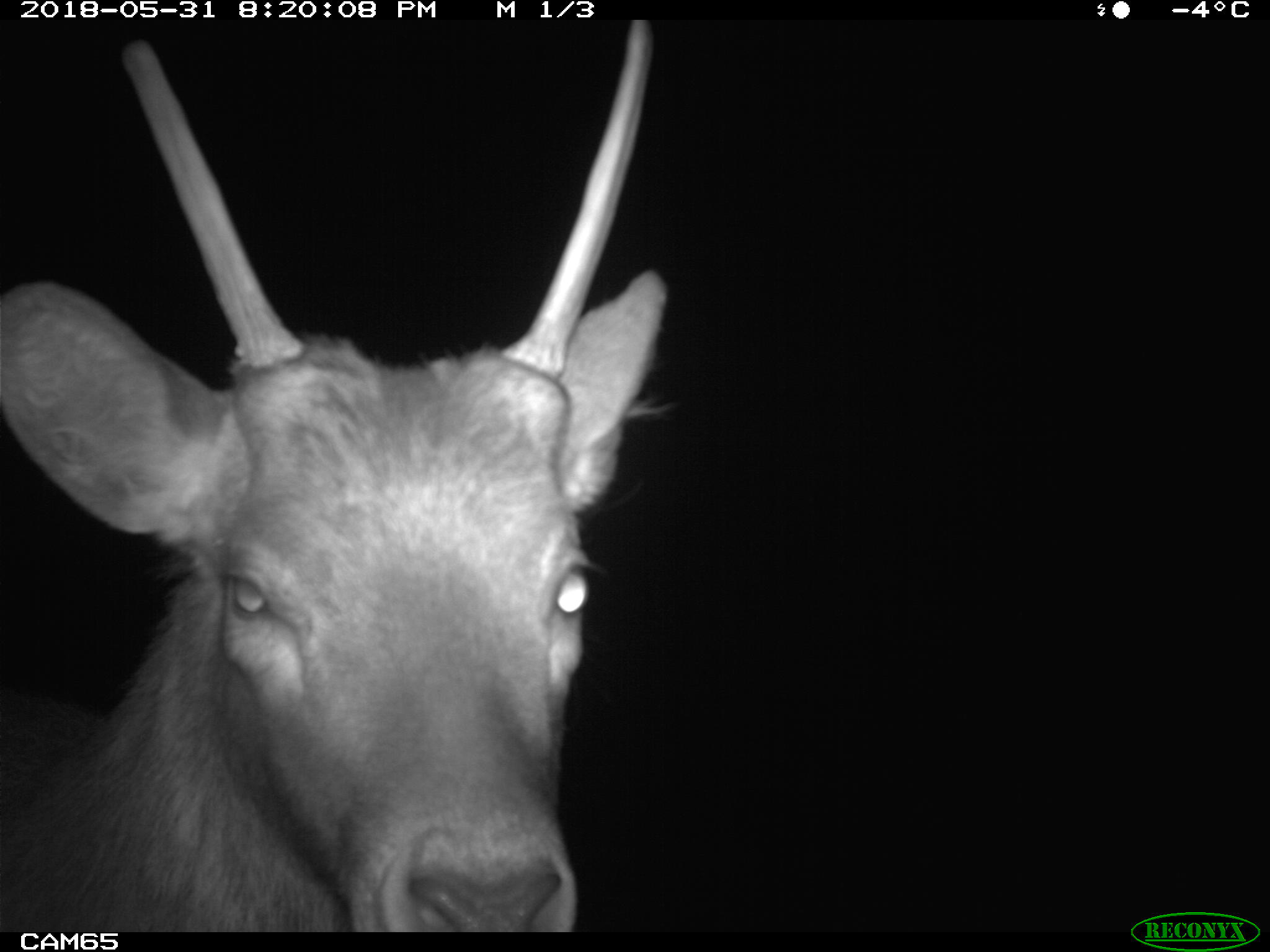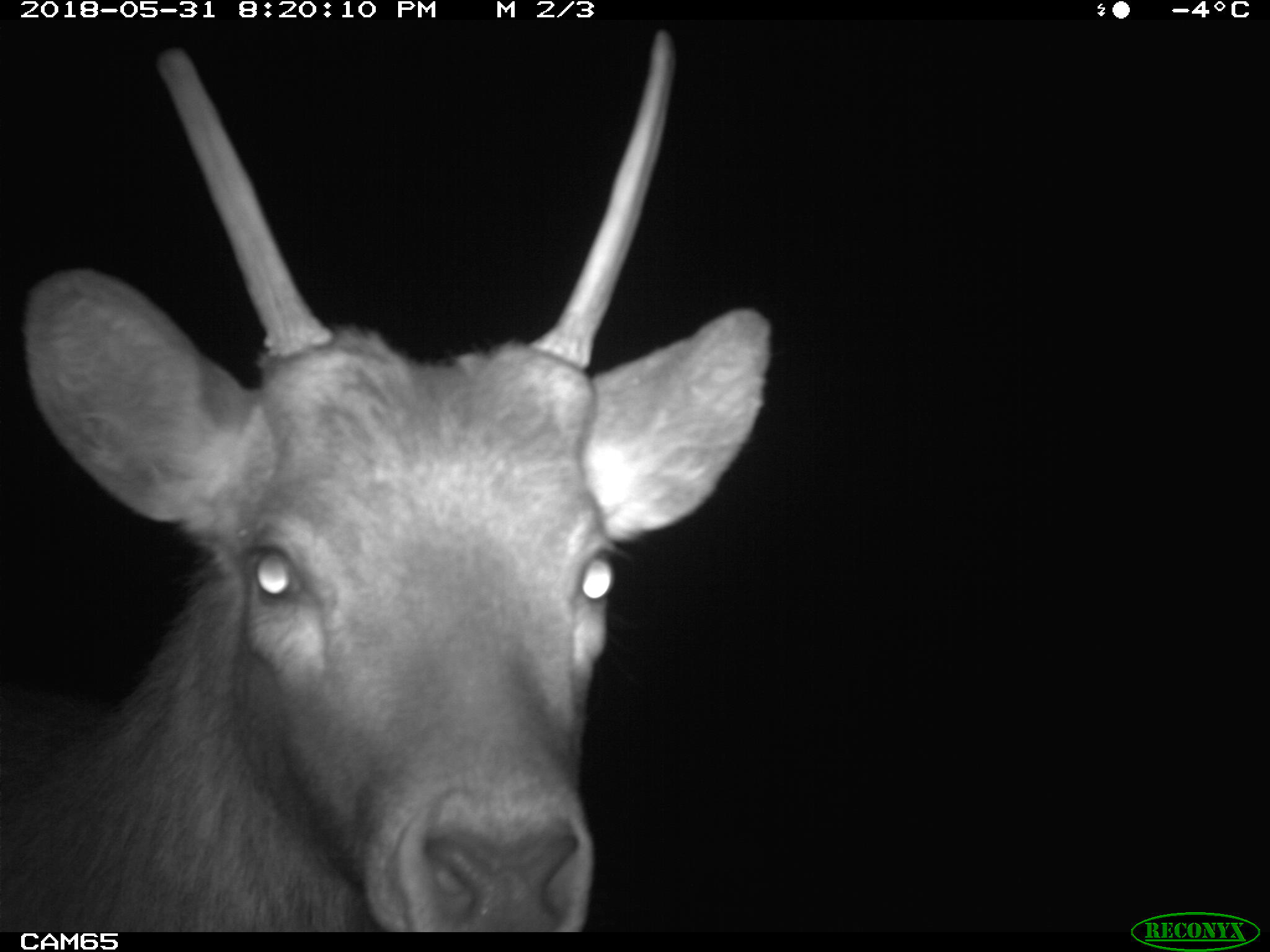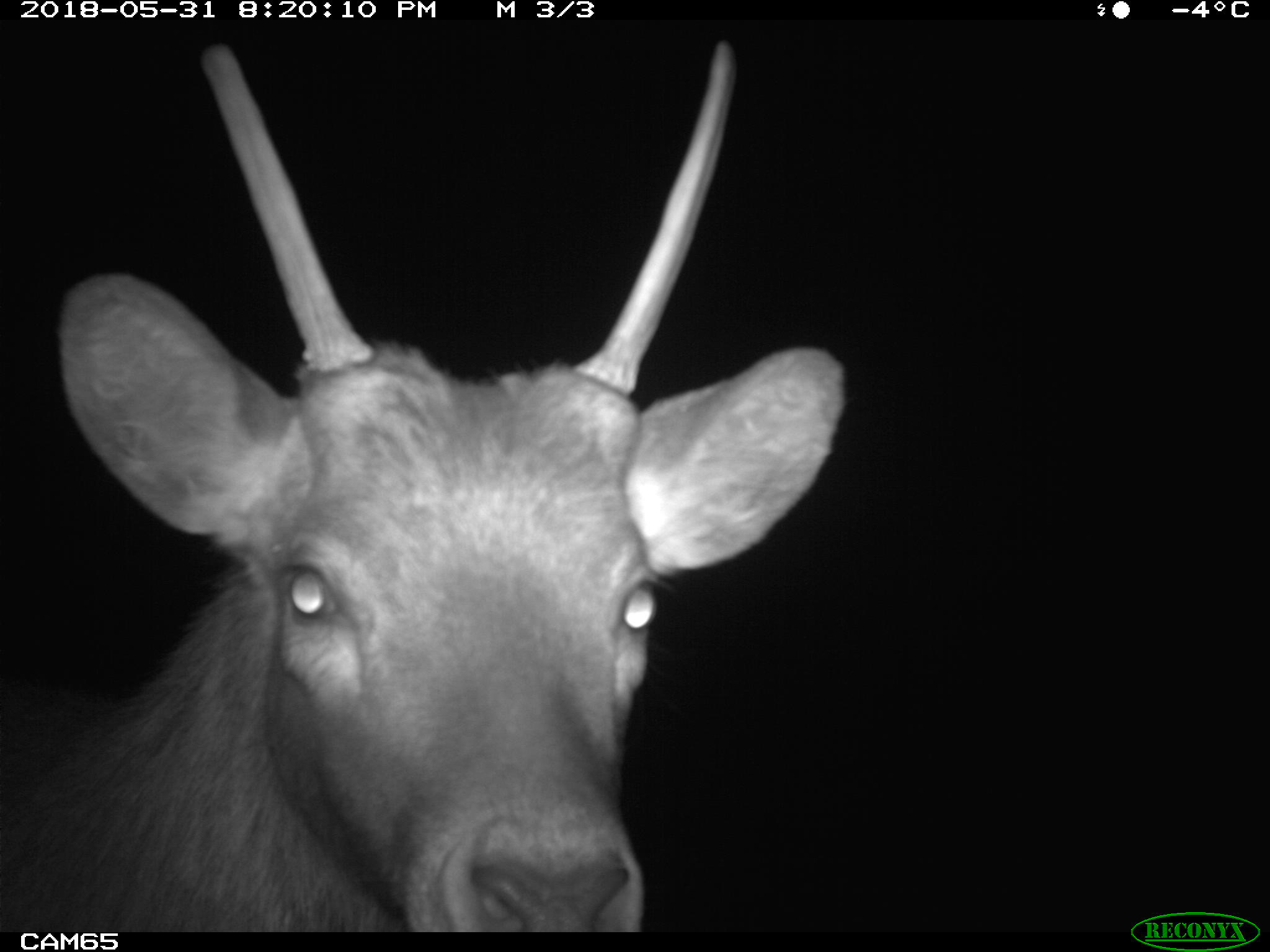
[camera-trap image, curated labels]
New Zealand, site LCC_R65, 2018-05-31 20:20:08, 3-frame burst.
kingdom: Animalia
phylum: Chordata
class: Mammalia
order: Artiodactyla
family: Cervidae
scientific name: Cervidae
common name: deer